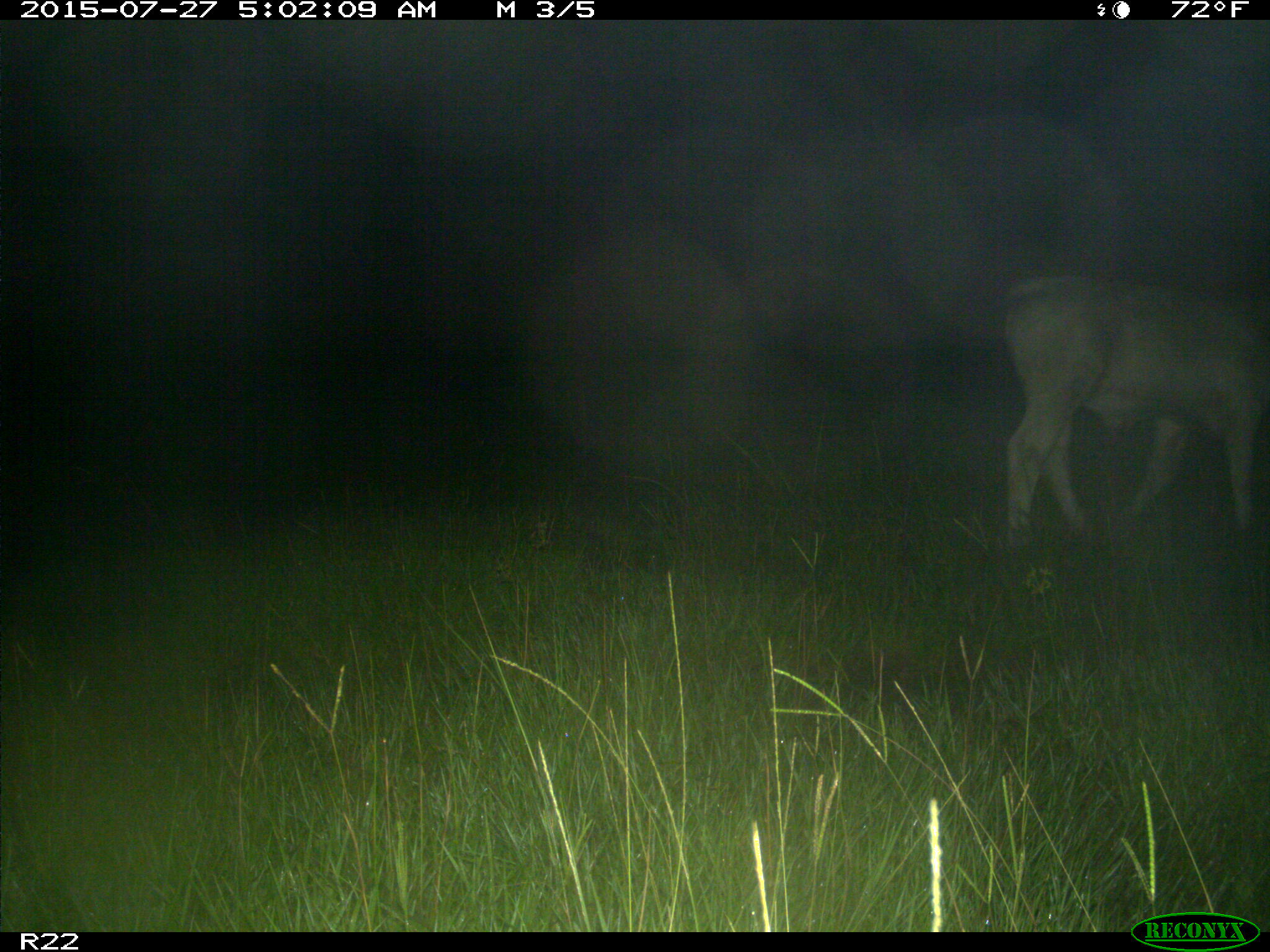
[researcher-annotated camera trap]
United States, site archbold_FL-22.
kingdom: Animalia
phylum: Chordata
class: Mammalia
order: Artiodactyla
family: Bovidae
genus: Bos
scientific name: Bos taurus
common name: domestic cow